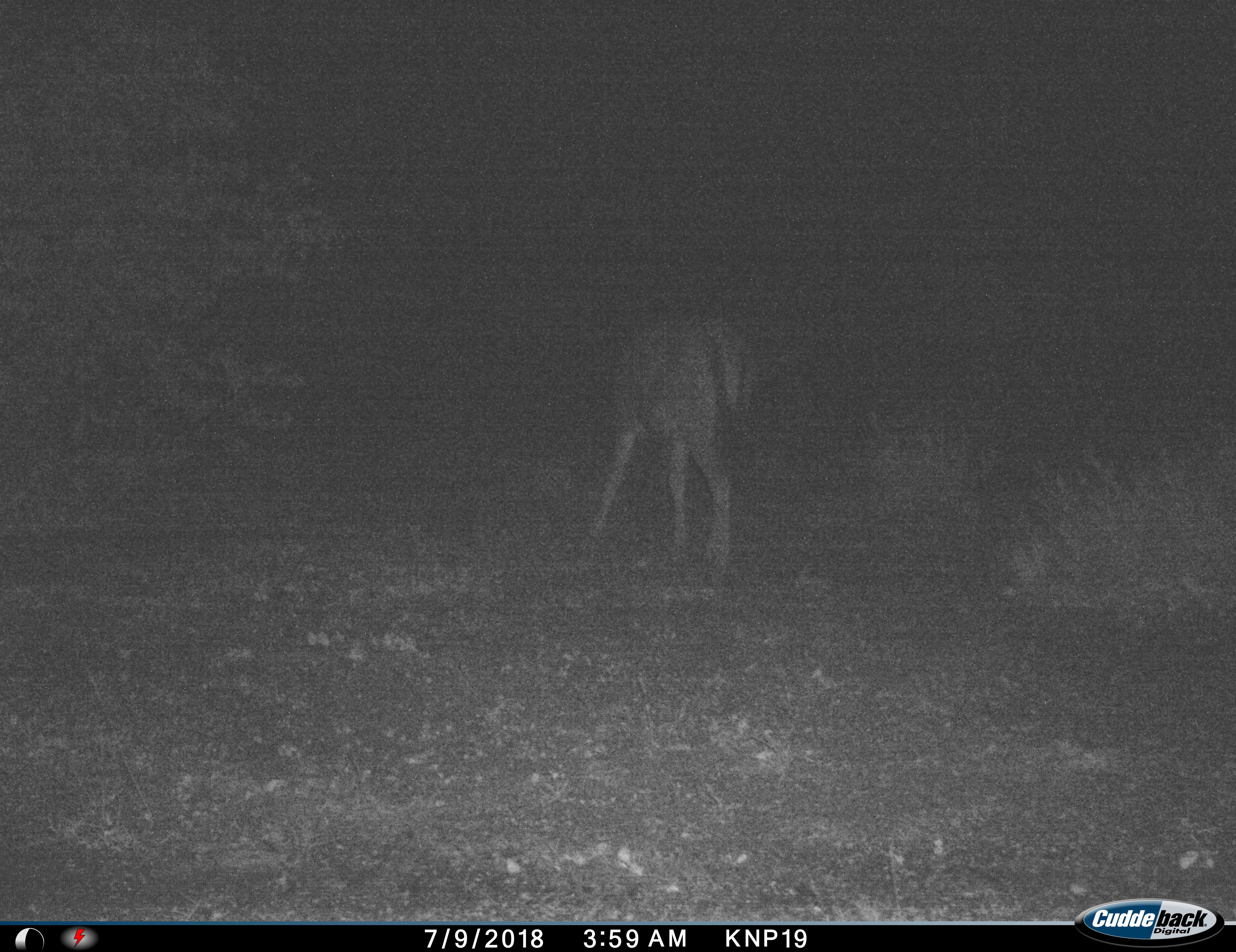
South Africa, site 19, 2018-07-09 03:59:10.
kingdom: Animalia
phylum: Chordata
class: Mammalia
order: Artiodactyla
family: Bovidae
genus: Aepyceros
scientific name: Aepyceros melampus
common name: impala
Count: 1.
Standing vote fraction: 29%.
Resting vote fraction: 0%.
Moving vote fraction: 71%.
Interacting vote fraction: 0%.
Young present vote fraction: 0%.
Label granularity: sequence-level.